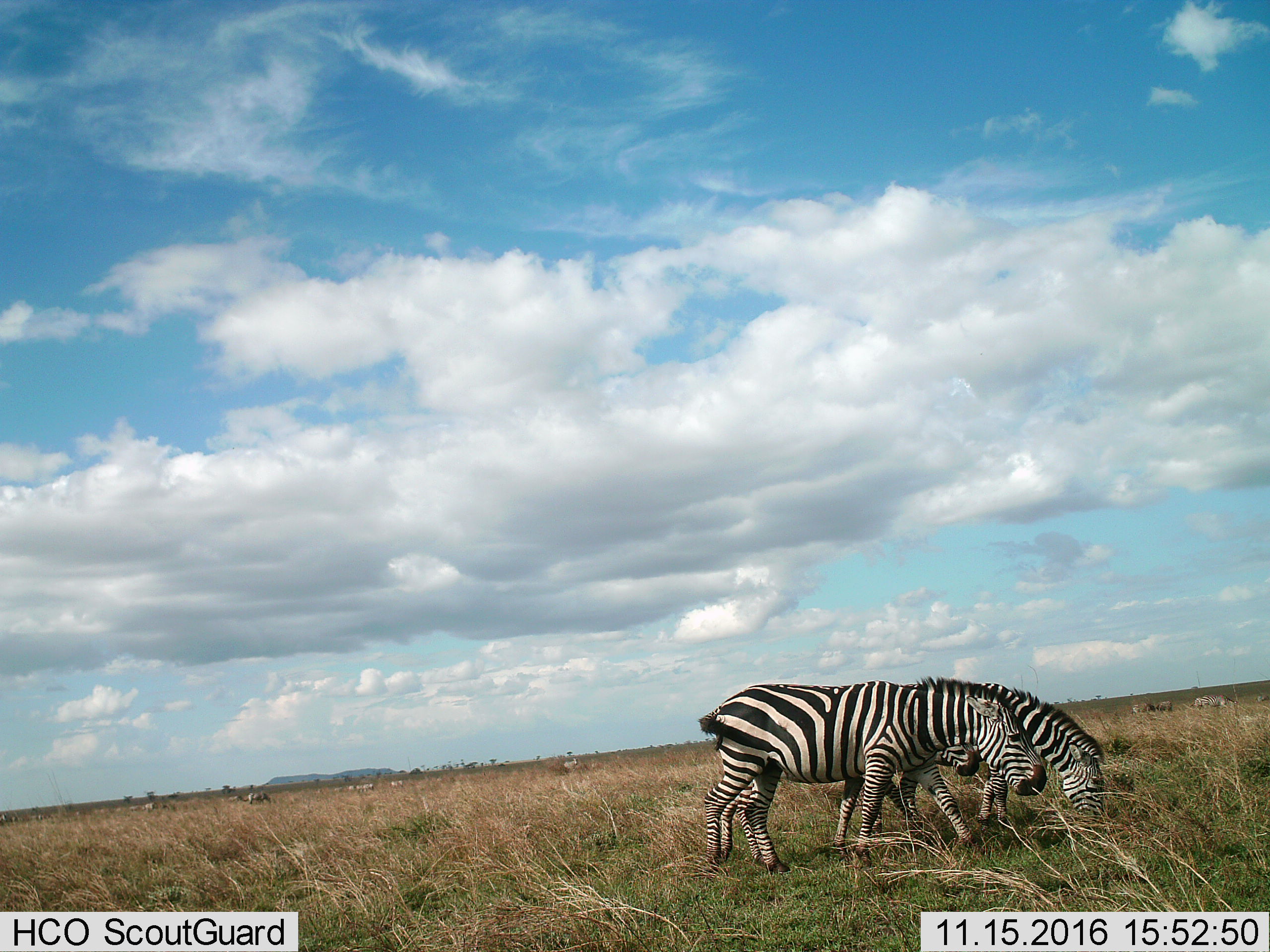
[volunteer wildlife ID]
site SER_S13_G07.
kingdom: Animalia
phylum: Chordata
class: Mammalia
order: Perissodactyla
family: Equidae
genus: Equus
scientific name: Equus quagga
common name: plains zebra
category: zebraplains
Zebraplains (plains zebra) (Equus quagga), count 4. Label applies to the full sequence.